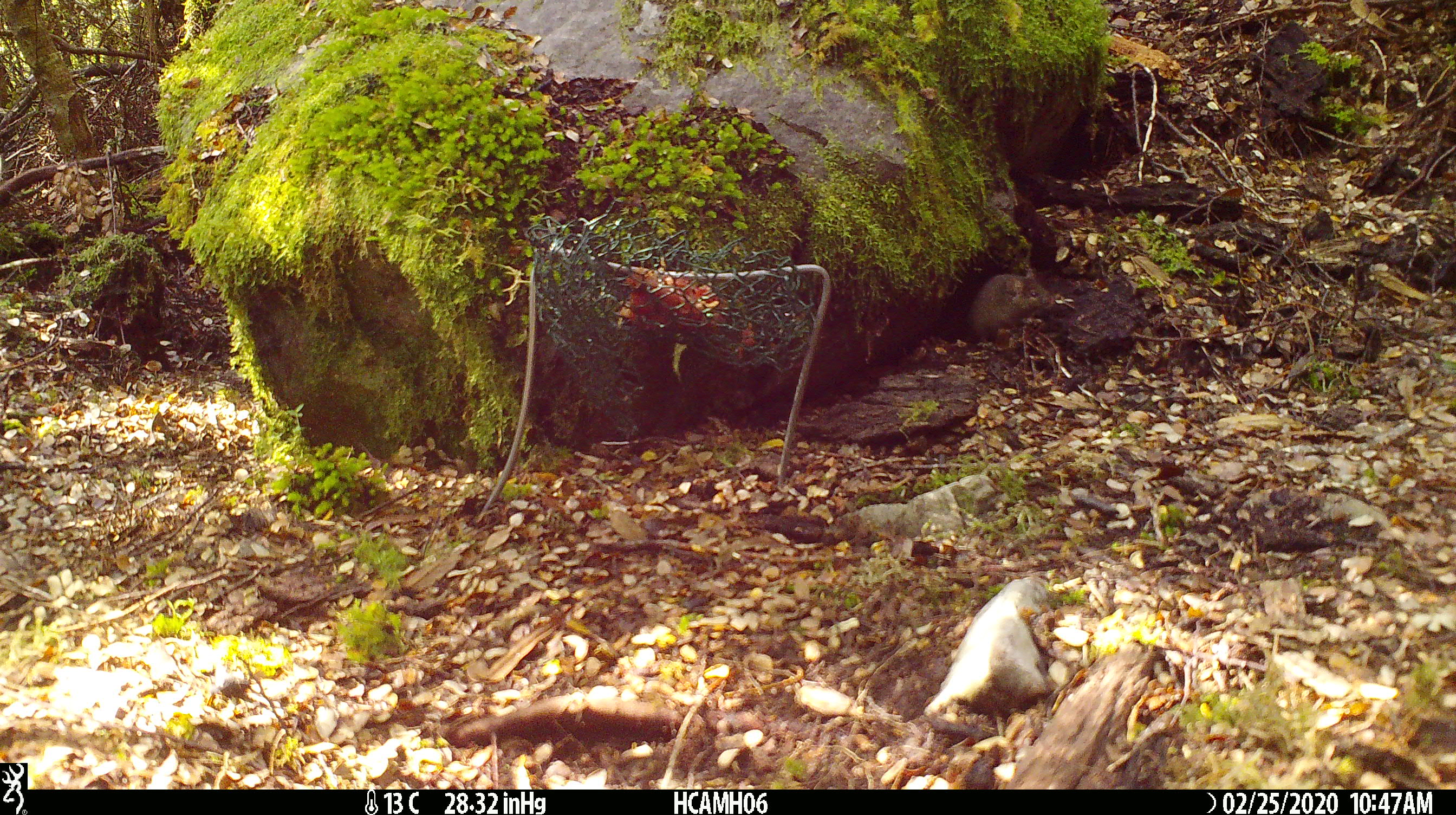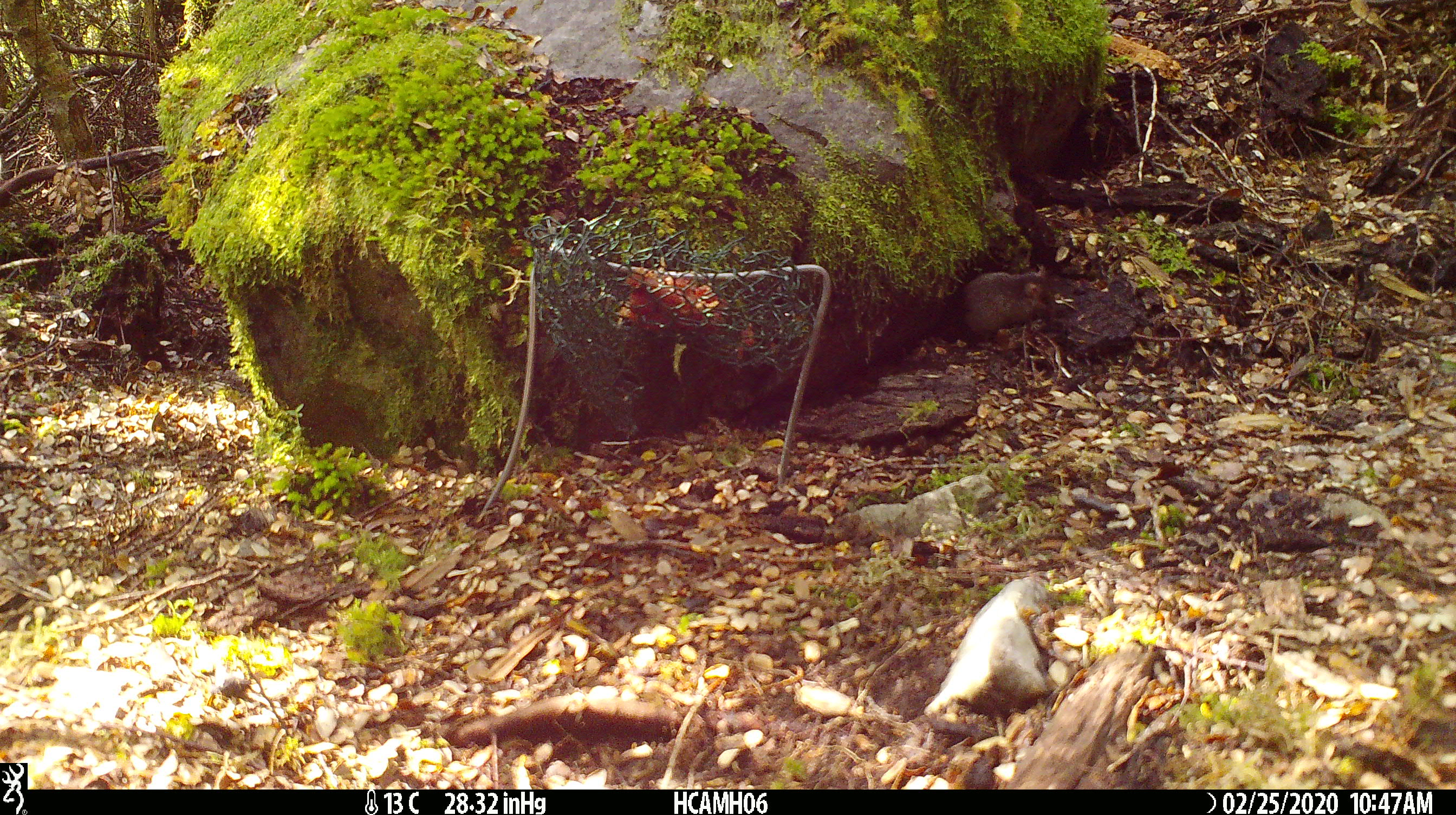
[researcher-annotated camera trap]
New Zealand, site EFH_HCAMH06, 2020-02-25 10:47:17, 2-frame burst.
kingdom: Animalia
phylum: Chordata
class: Mammalia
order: Rodentia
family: Muridae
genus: Mus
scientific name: Mus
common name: mouse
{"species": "mouse (Mus)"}